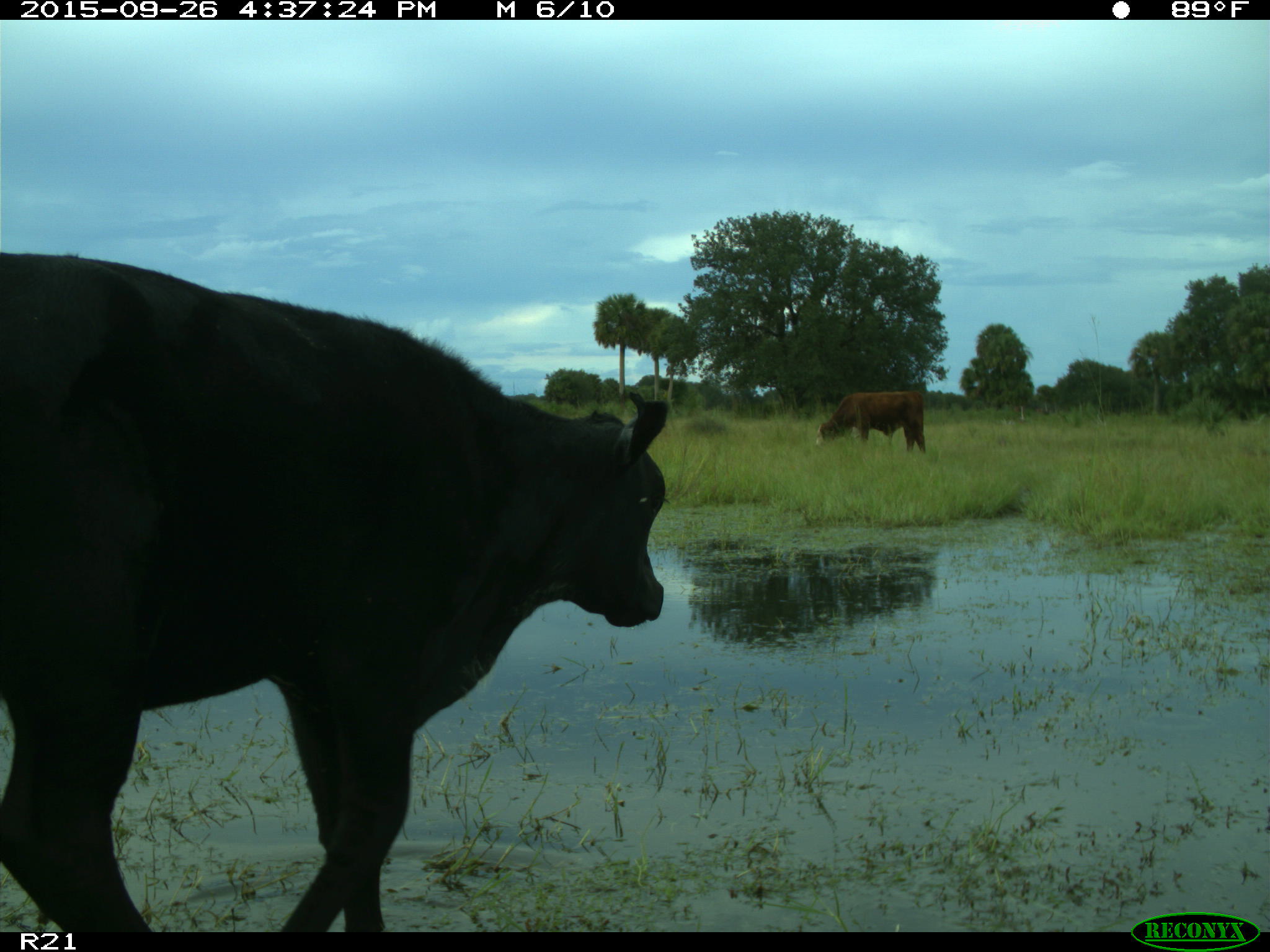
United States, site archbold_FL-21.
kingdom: Animalia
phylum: Chordata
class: Mammalia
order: Artiodactyla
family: Bovidae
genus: Bos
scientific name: Bos taurus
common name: domestic cow